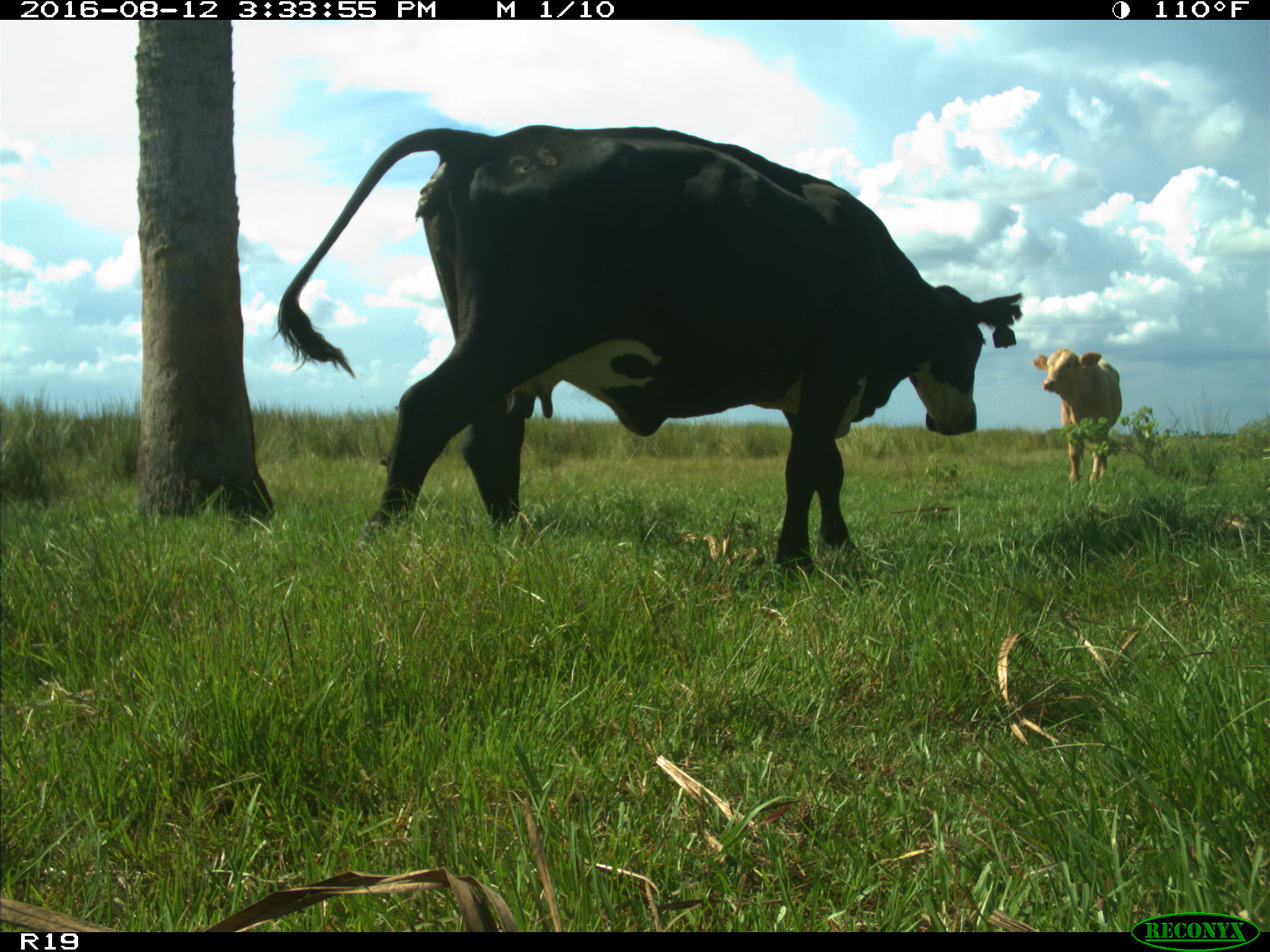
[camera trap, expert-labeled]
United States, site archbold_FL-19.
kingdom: Animalia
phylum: Chordata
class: Mammalia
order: Artiodactyla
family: Bovidae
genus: Bos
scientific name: Bos taurus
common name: domestic cow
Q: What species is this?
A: Bos taurus (domestic cow).